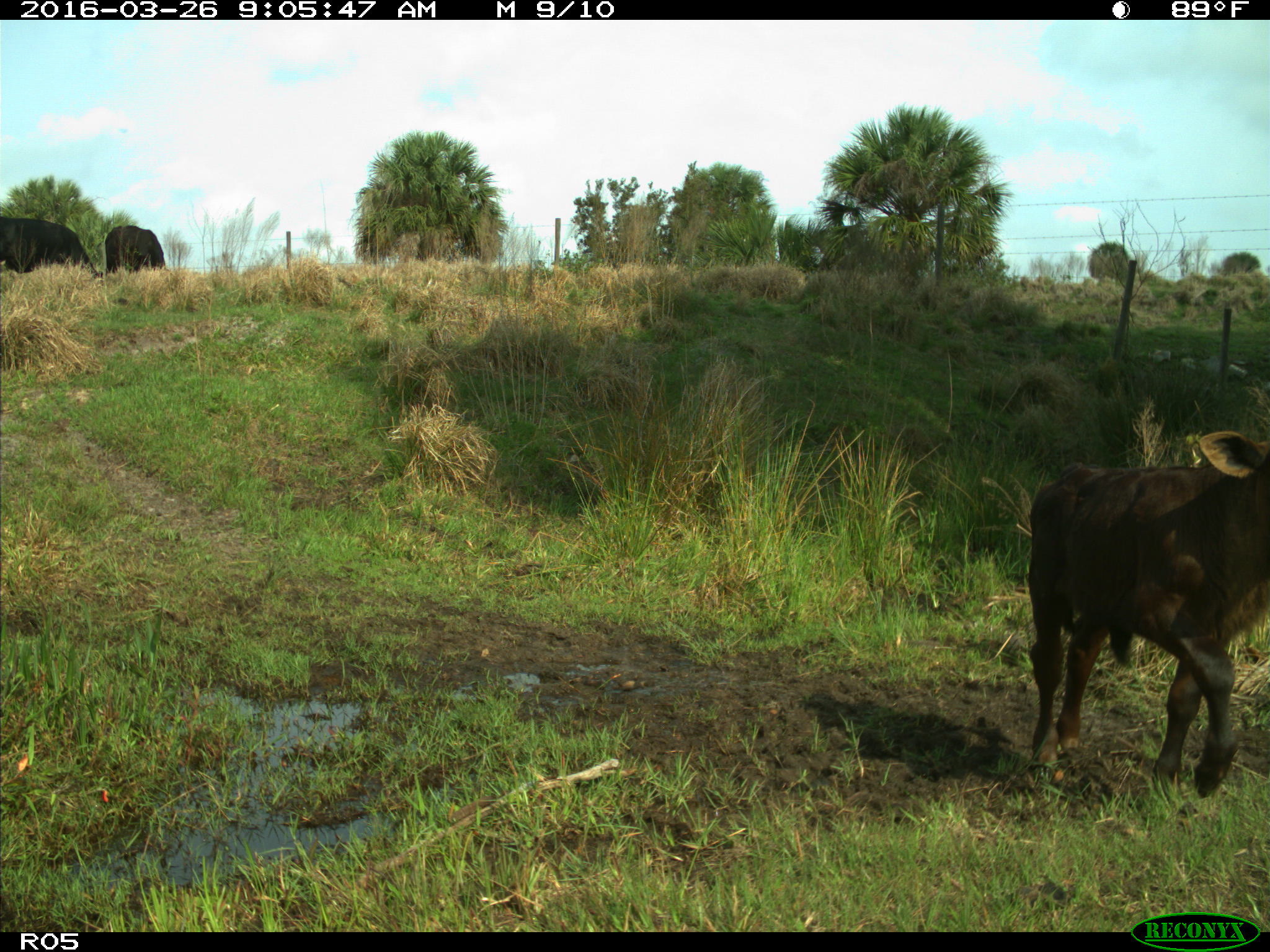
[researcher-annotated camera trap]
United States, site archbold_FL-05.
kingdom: Animalia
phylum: Chordata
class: Mammalia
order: Artiodactyla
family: Bovidae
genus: Bos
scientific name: Bos taurus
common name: domestic cow